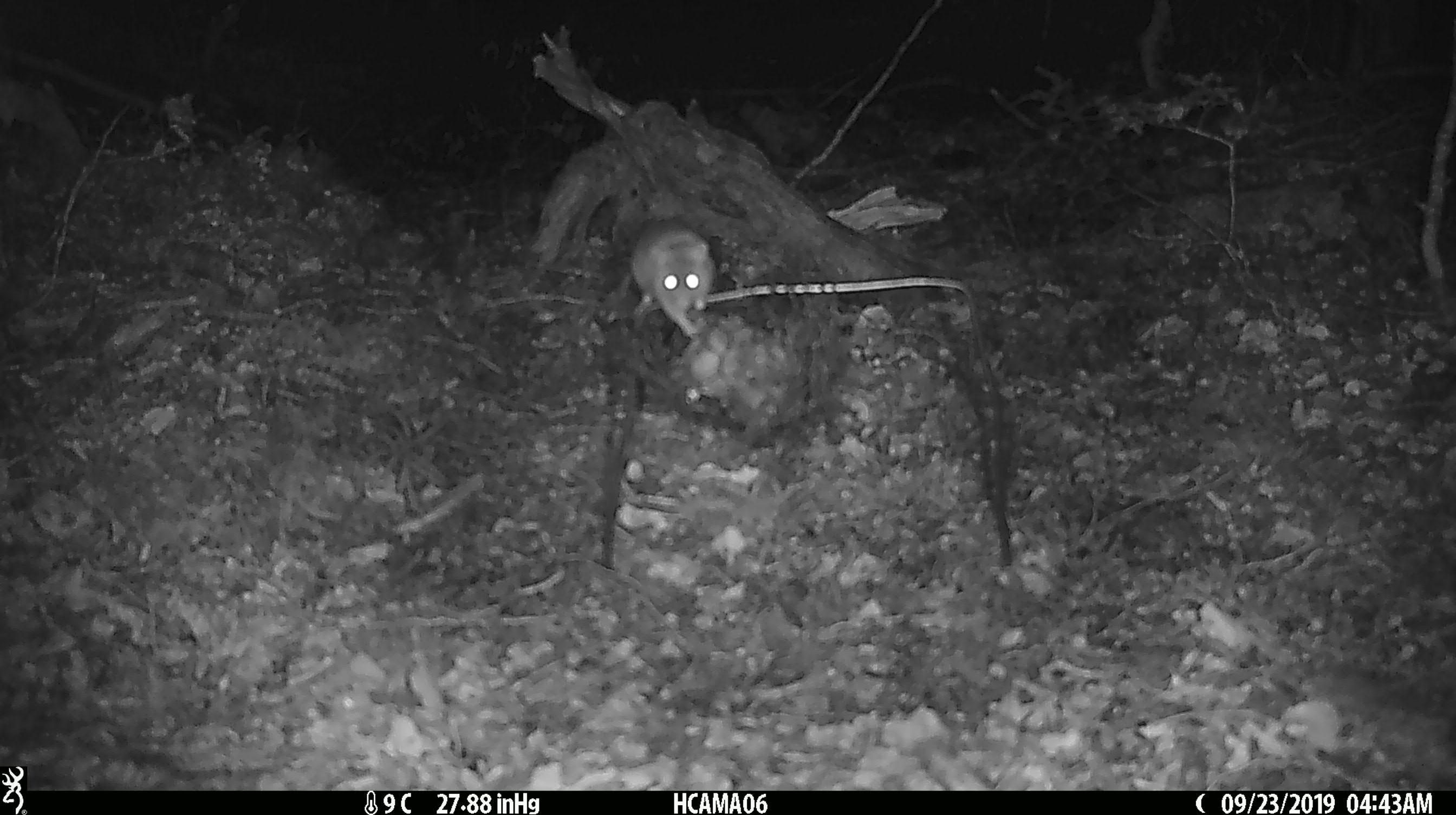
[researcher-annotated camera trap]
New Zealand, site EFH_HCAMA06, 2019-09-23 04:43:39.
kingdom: Animalia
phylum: Chordata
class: Mammalia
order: Rodentia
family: Muridae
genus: Mus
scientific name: Mus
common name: mouse